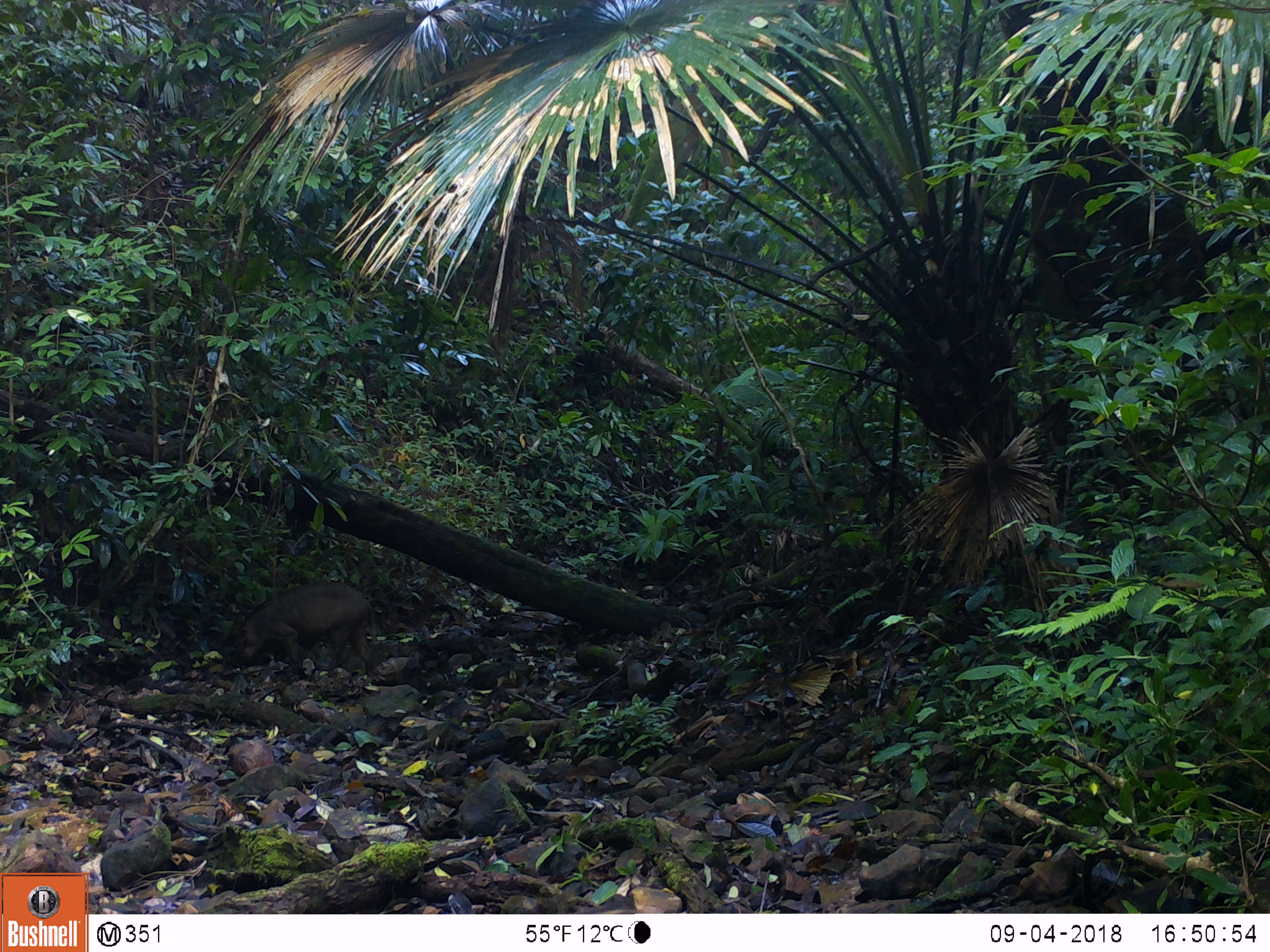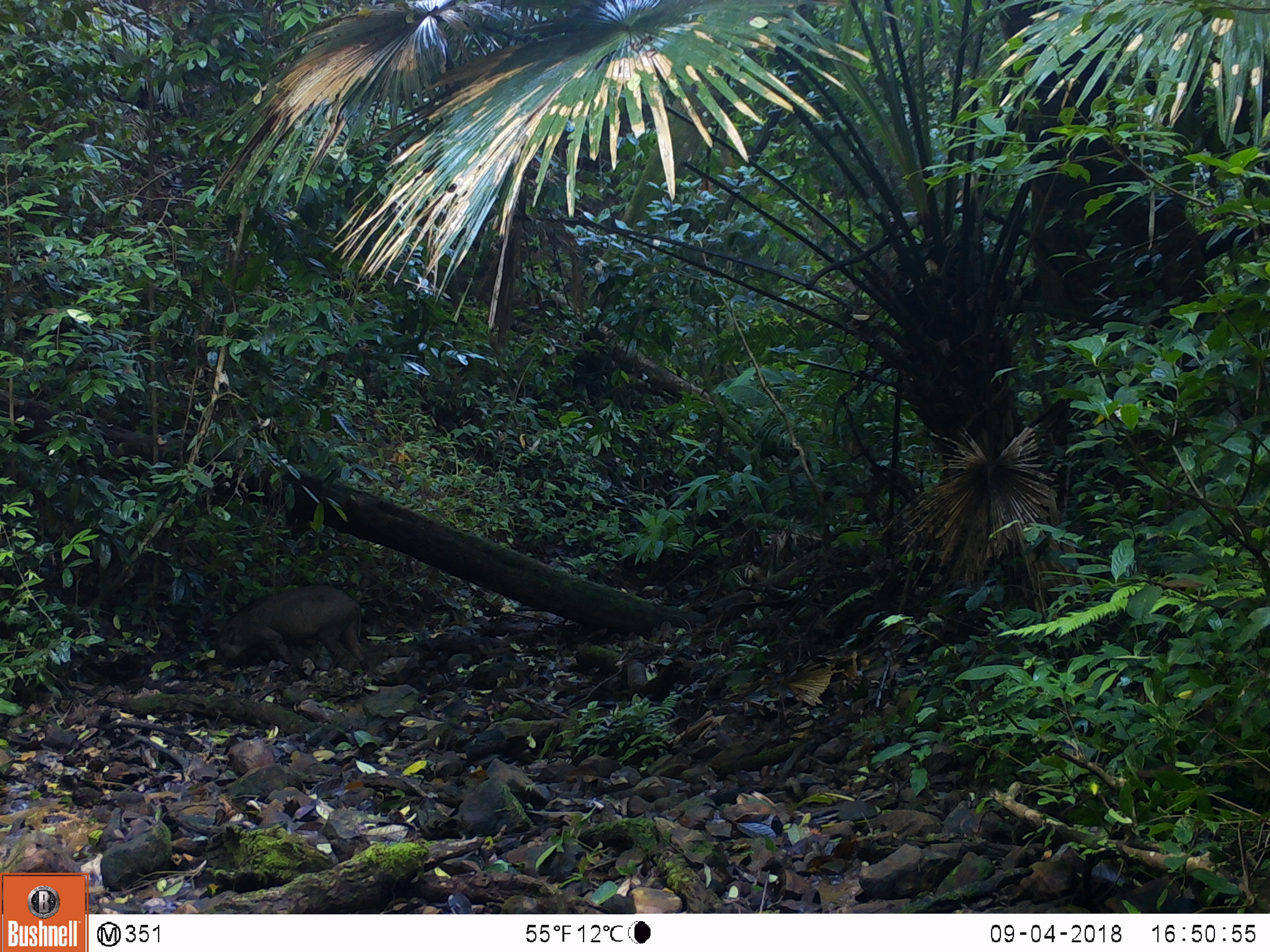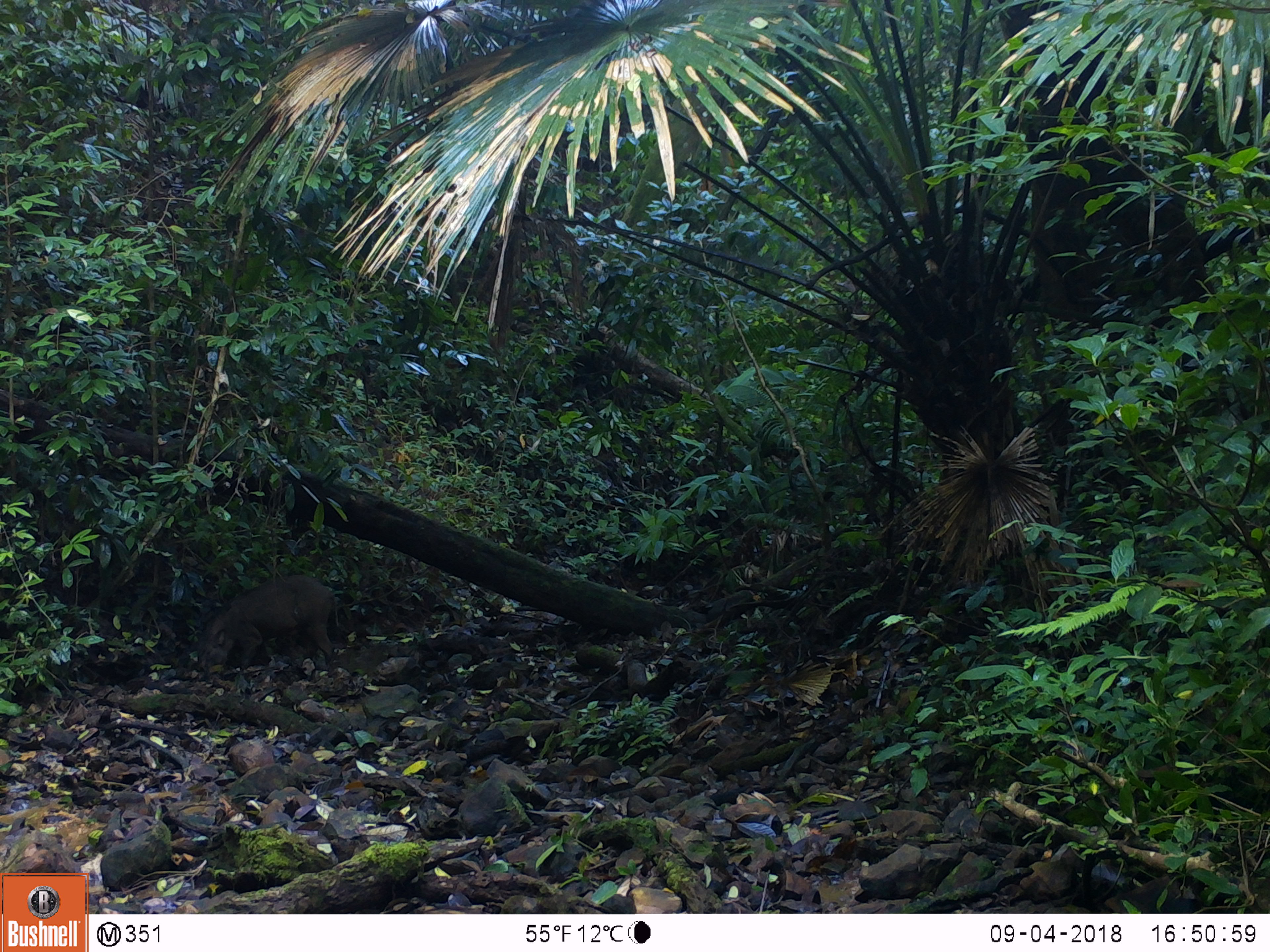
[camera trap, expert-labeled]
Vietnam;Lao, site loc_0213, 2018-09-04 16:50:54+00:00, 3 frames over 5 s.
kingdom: Animalia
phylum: Chordata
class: Mammalia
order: Artiodactyla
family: Suidae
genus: Sus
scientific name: Sus scrofa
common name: eurasian wild pig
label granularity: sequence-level